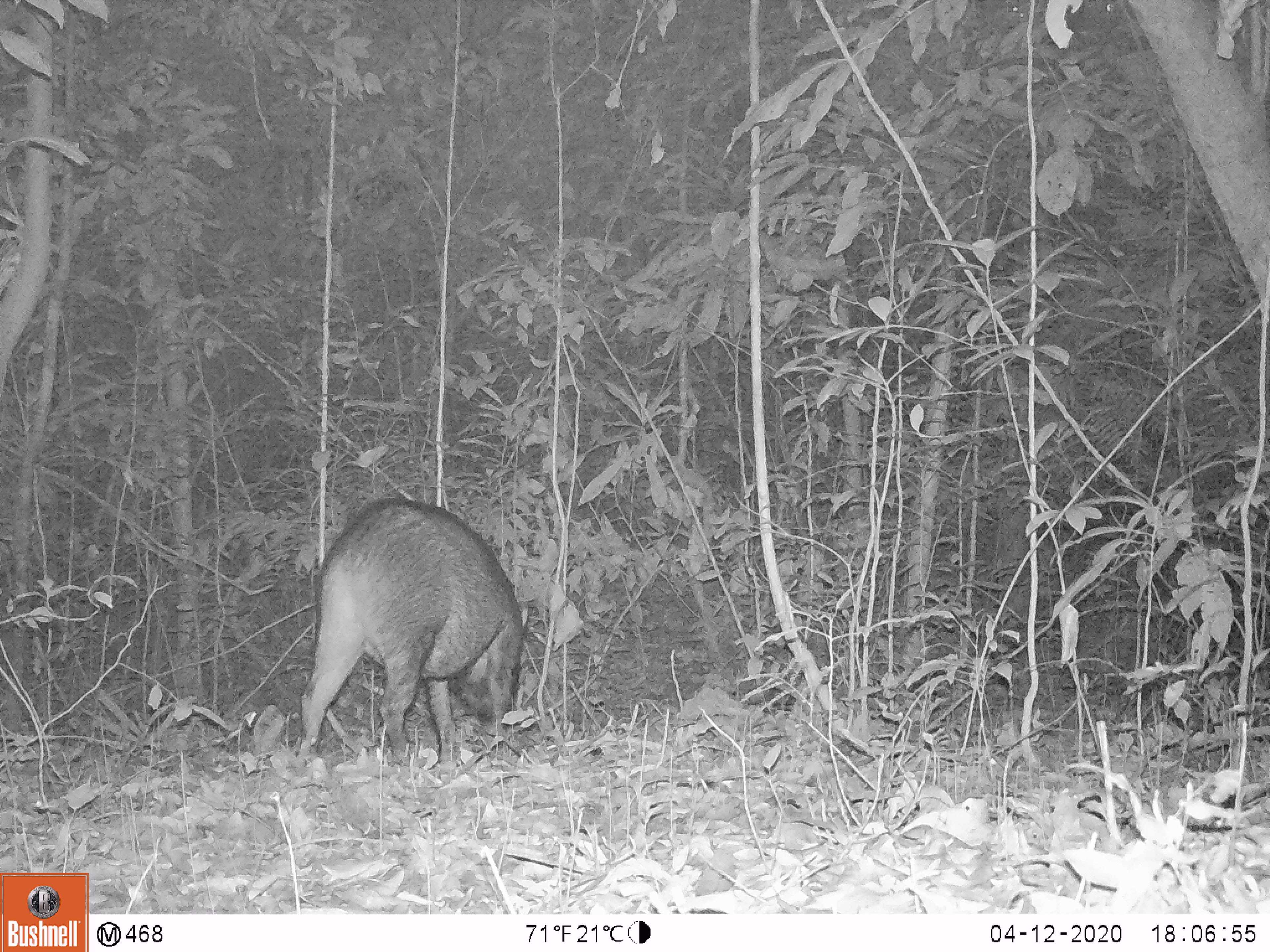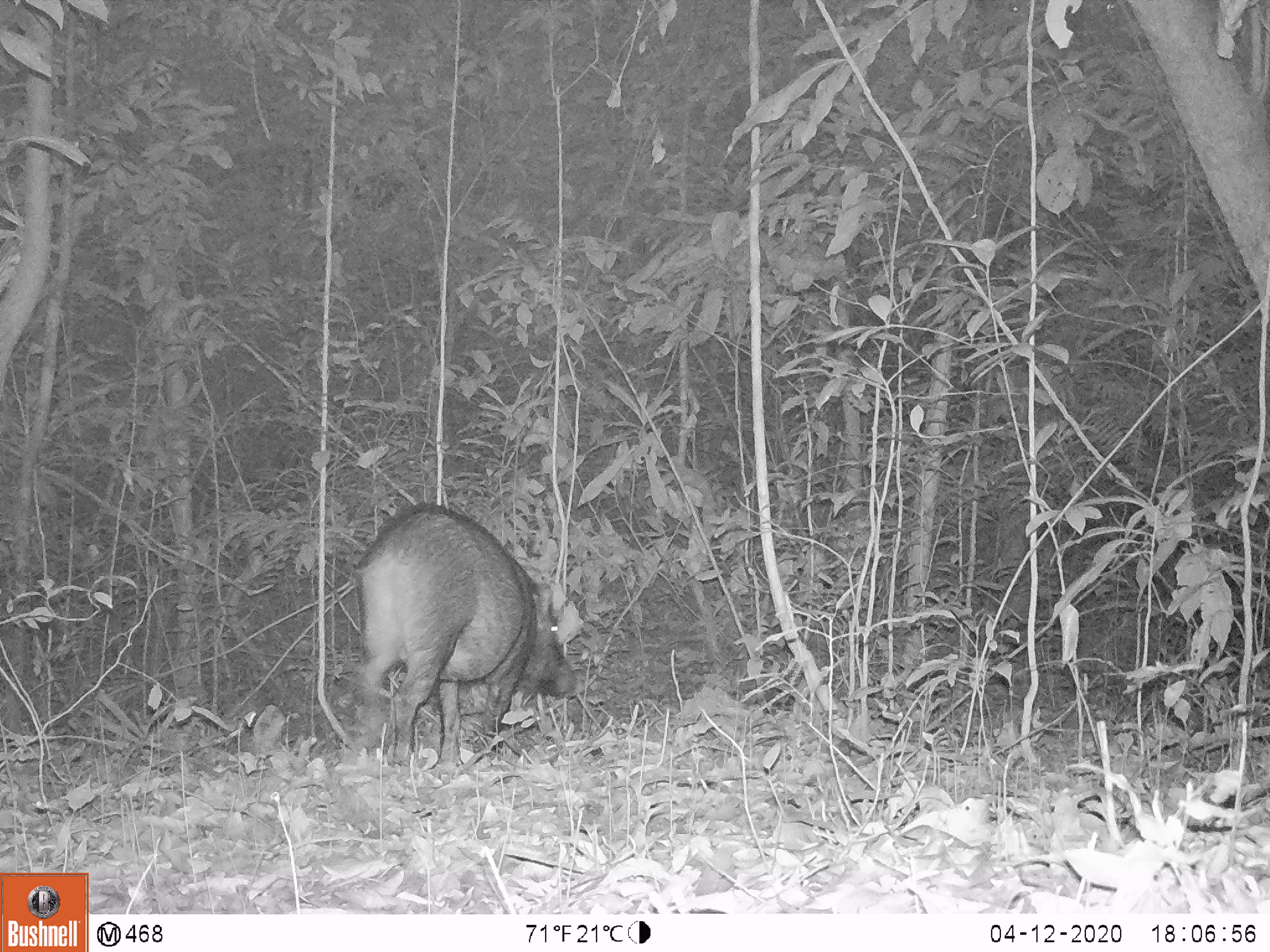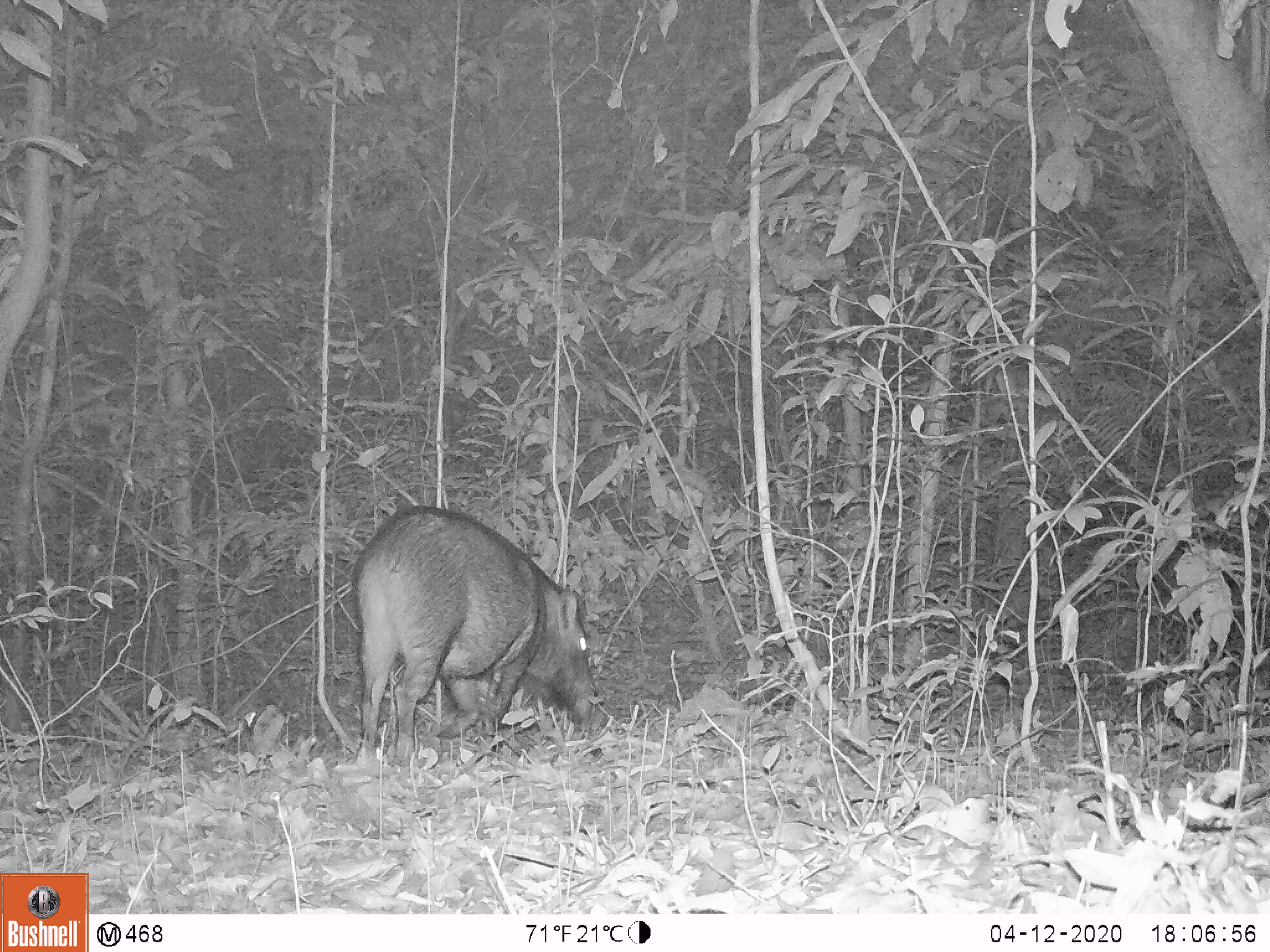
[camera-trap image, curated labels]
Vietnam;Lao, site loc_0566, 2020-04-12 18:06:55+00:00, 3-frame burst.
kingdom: Animalia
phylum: Chordata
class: Mammalia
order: Artiodactyla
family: Suidae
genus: Sus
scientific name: Sus scrofa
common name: eurasian wild pig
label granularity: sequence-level